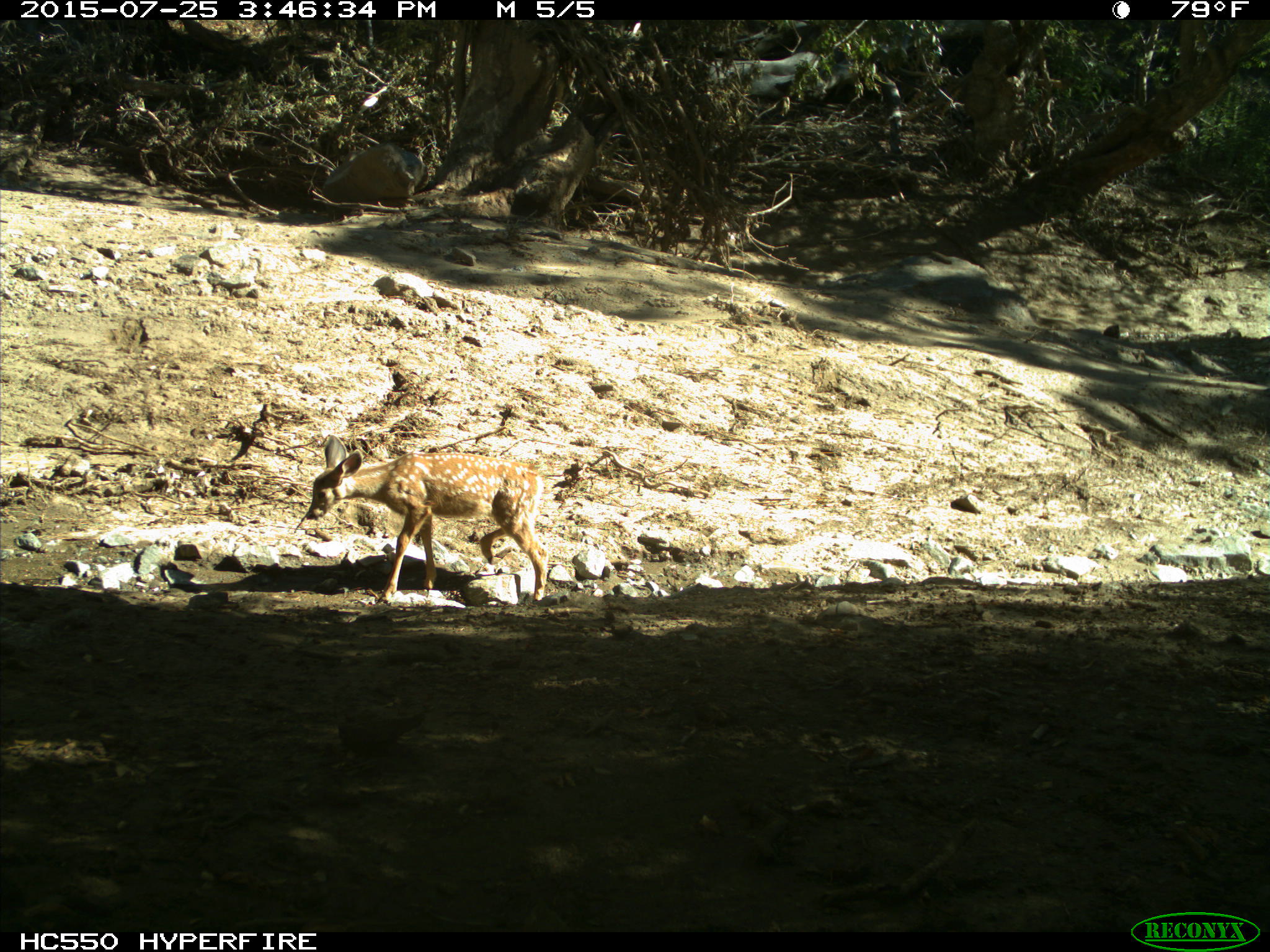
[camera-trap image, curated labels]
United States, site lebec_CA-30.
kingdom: Animalia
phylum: Chordata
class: Mammalia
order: Artiodactyla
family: Cervidae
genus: Odocoileus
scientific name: Odocoileus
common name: deer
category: unidentified deer